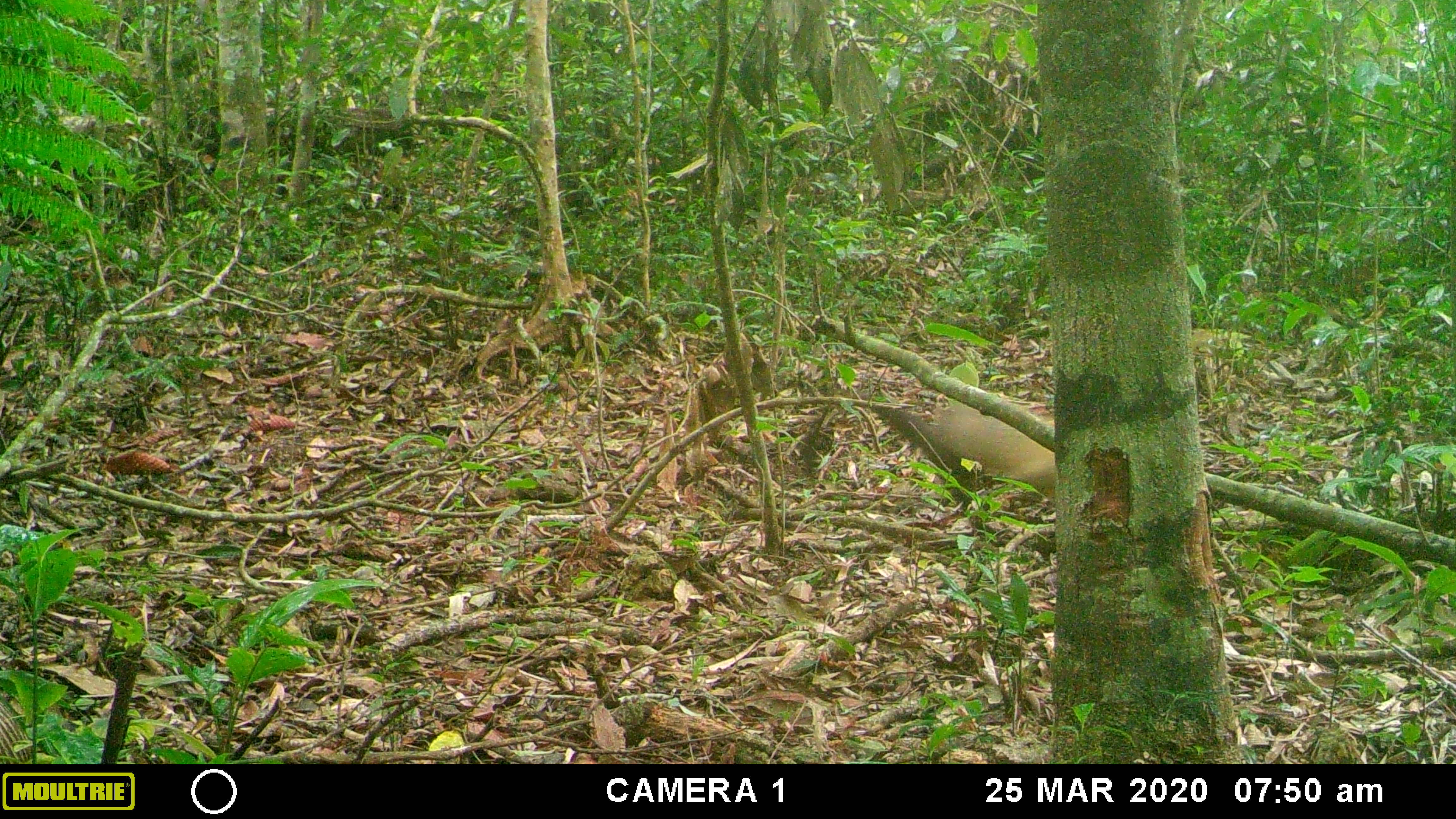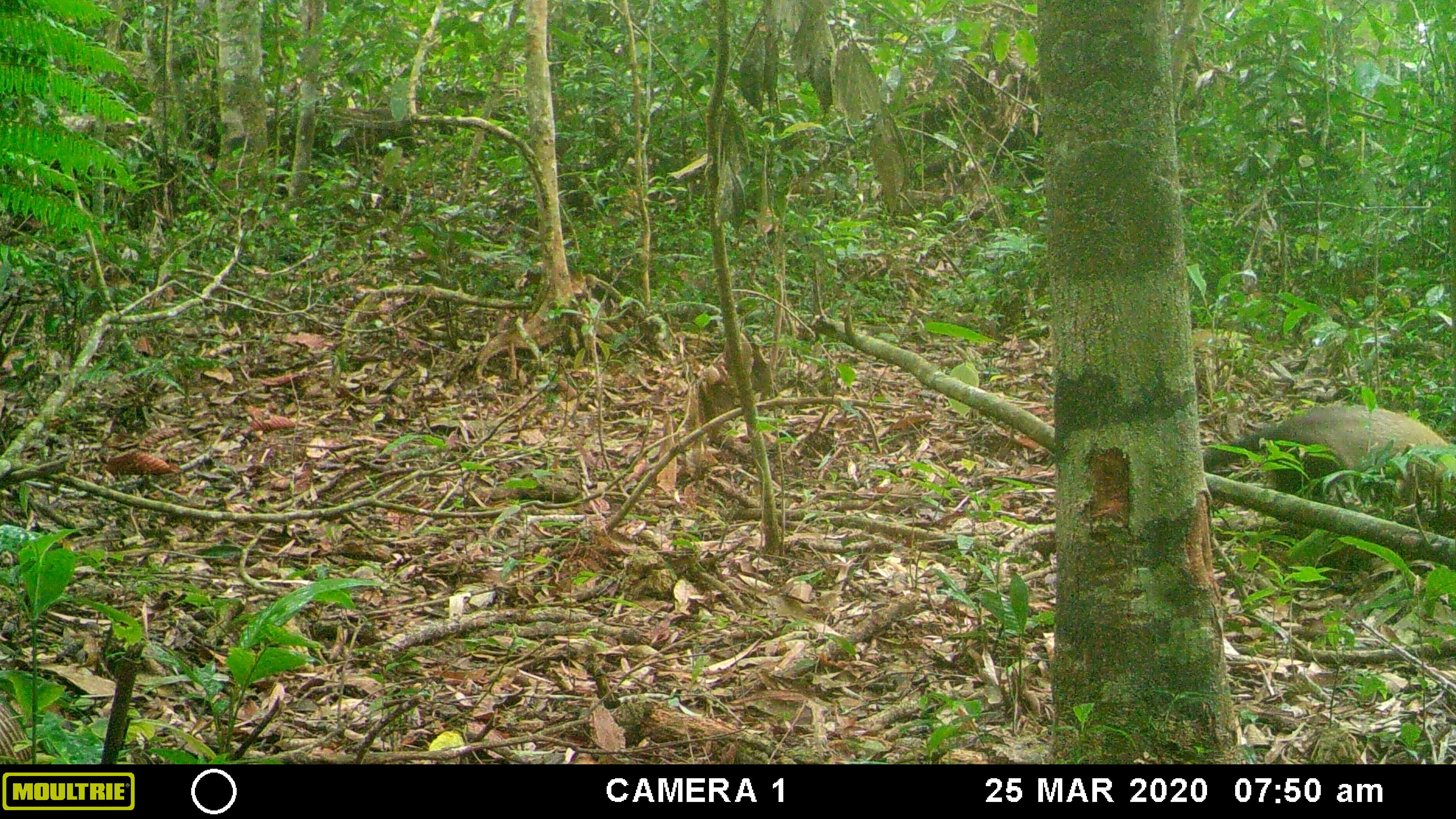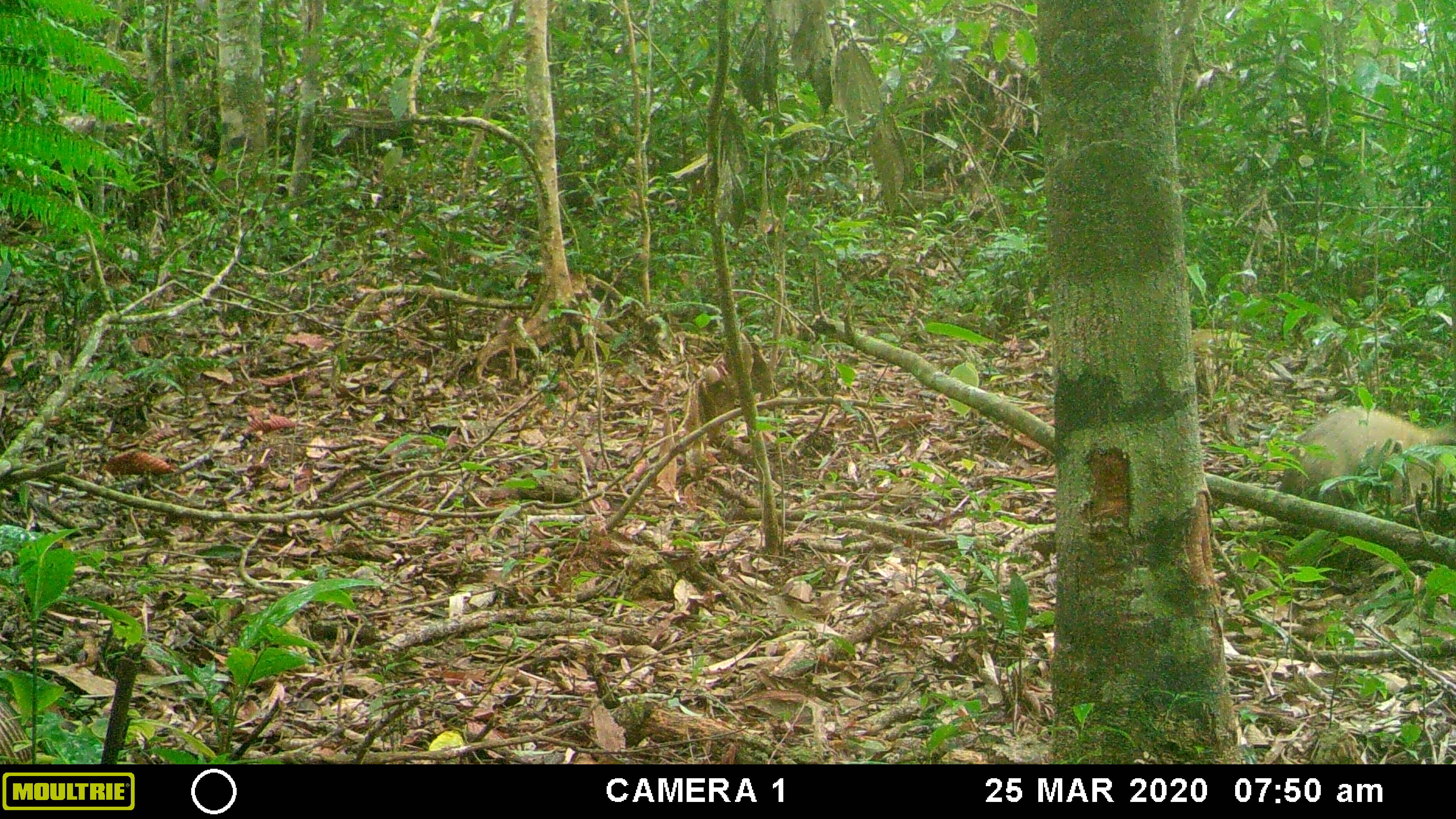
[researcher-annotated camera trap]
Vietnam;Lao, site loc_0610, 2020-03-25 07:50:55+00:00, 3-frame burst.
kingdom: Animalia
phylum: Chordata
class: Mammalia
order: Carnivora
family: Mustelidae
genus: Martes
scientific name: Martes flavigula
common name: yellow-throated marten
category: yellow throated marten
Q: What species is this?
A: Yellow throated marten (yellow-throated marten) (Martes flavigula).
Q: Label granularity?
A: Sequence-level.